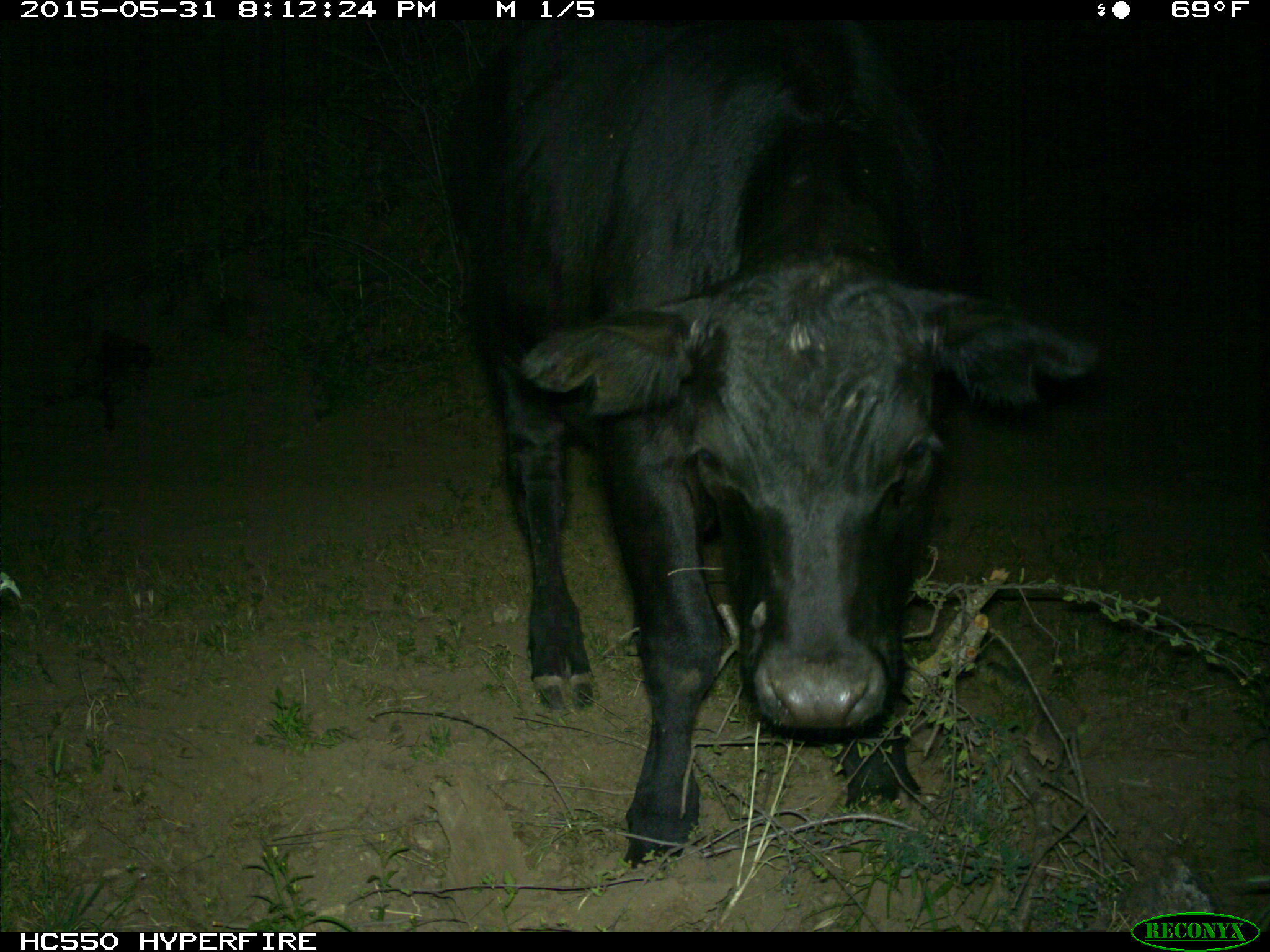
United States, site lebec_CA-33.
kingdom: Animalia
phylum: Chordata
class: Mammalia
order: Artiodactyla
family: Bovidae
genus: Bos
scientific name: Bos taurus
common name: domestic cow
Bos taurus (domestic cow).